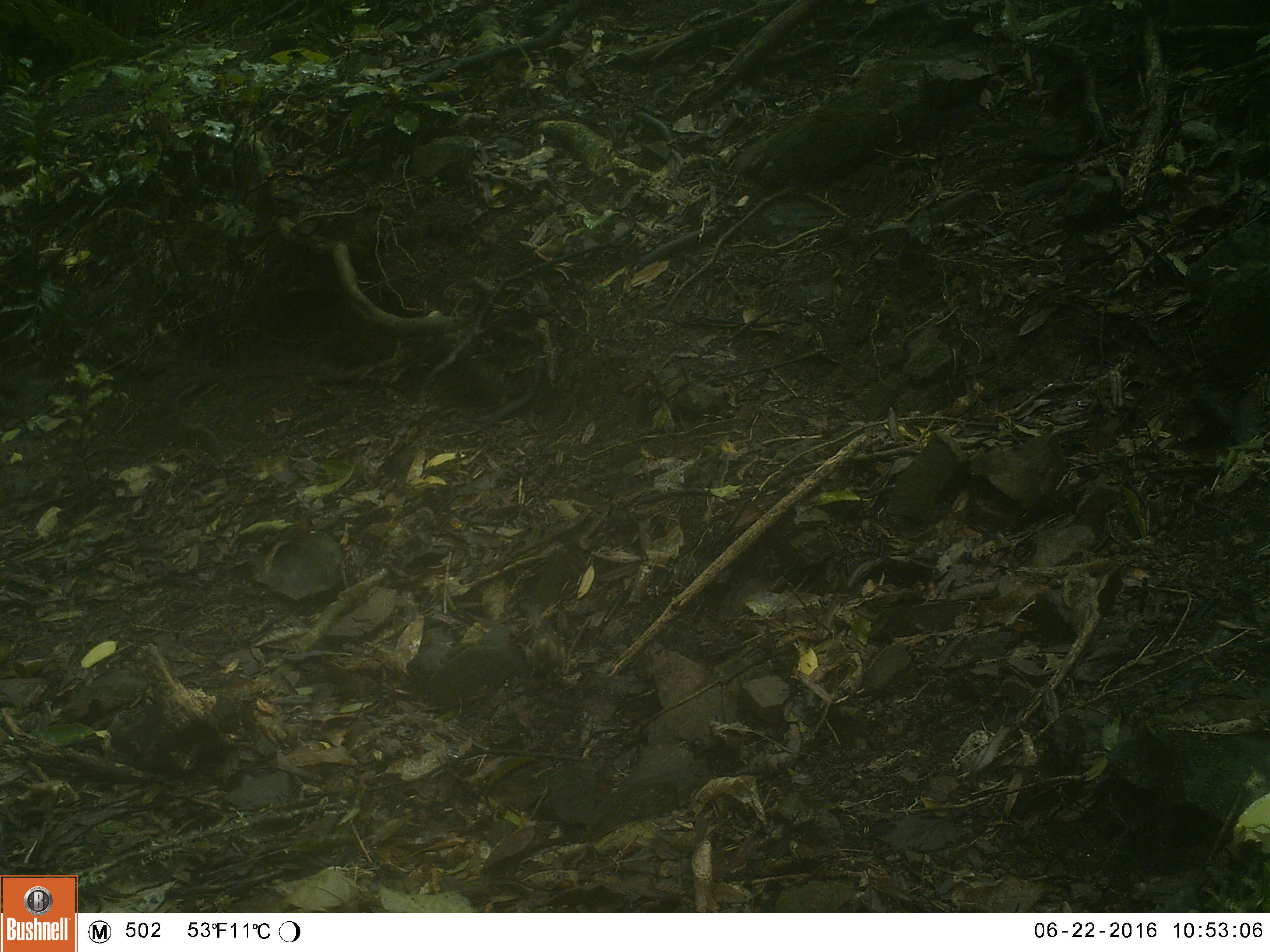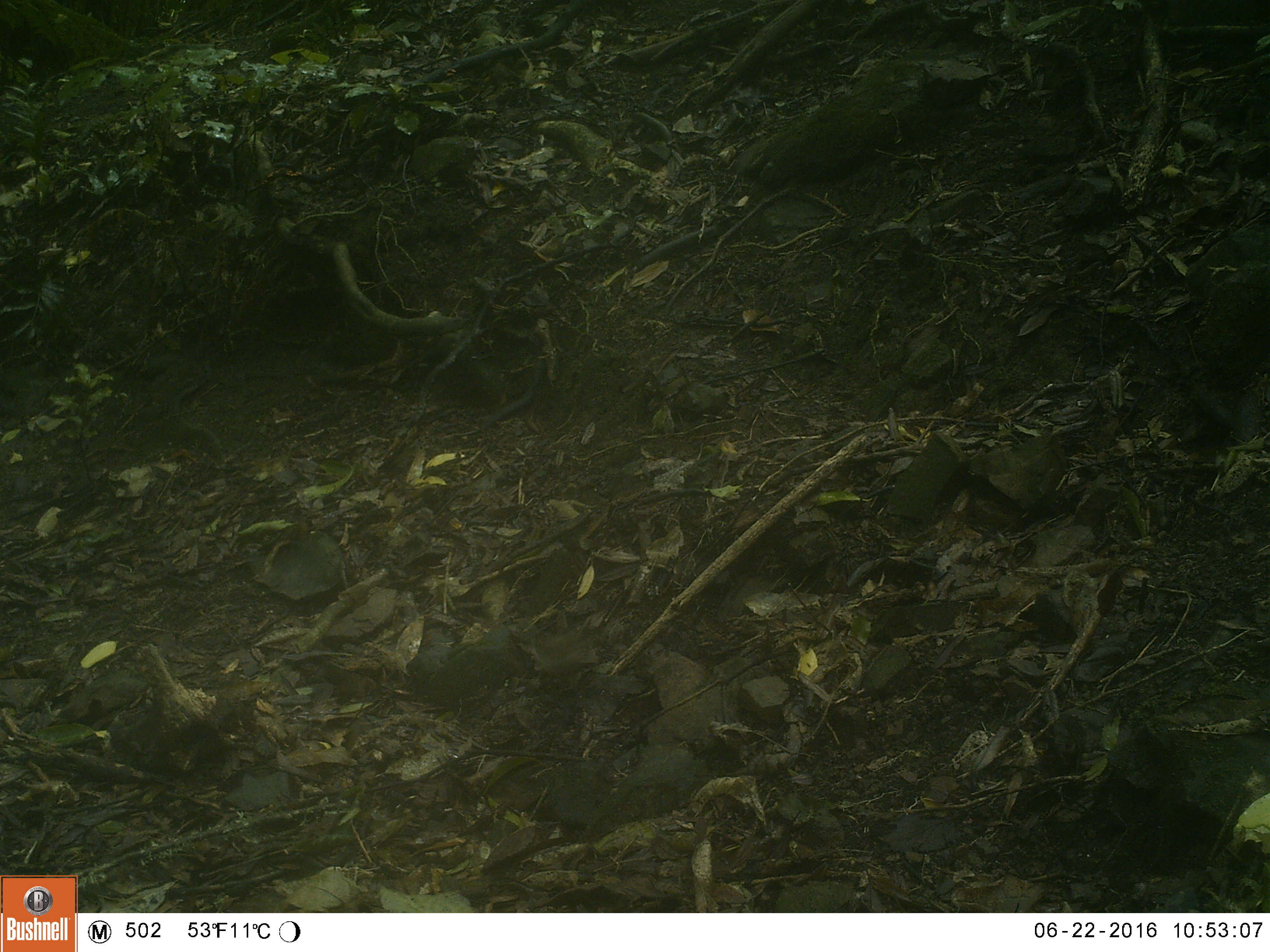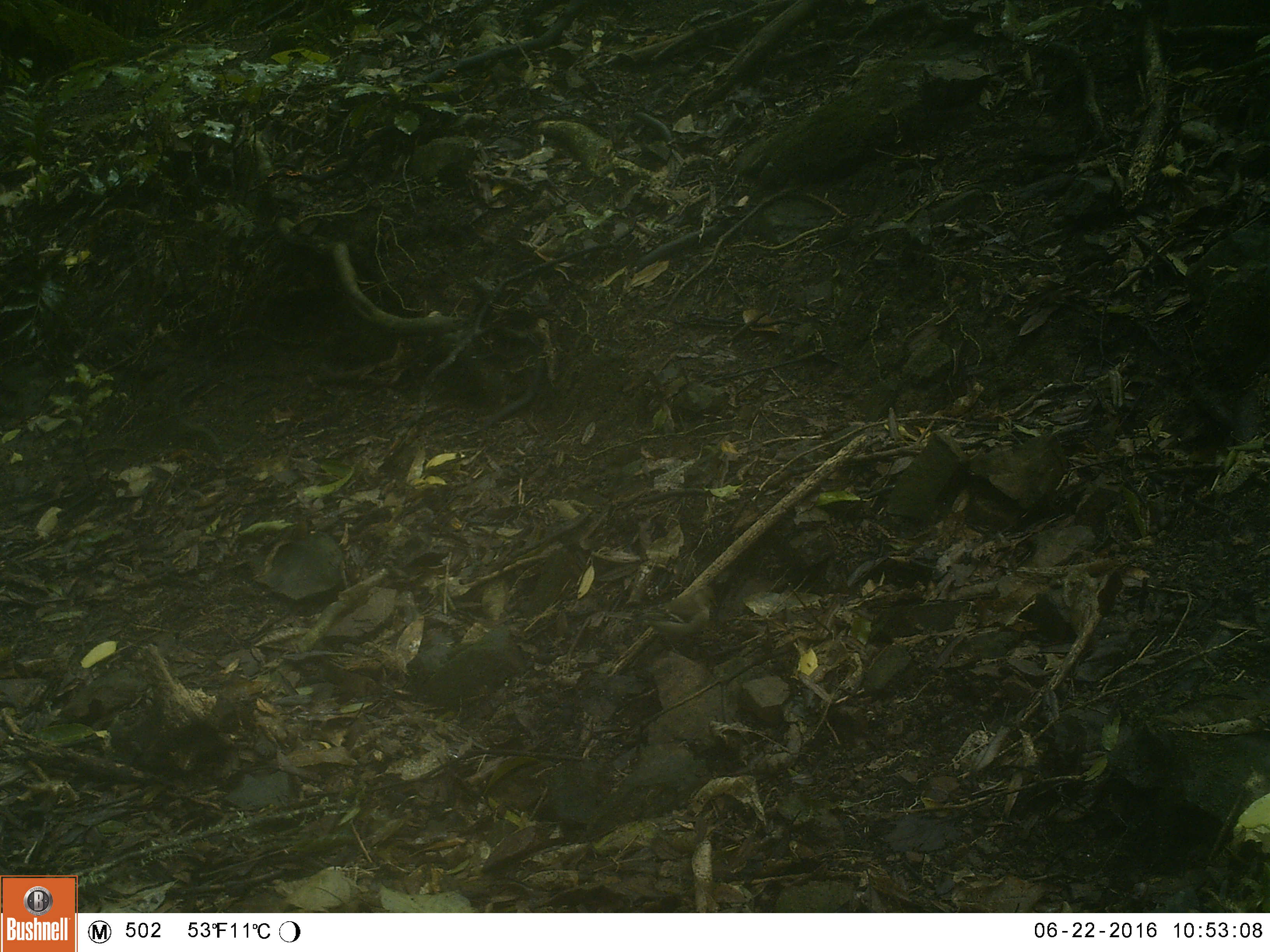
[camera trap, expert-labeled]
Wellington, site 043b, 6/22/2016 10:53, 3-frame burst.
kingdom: Animalia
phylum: Chordata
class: Aves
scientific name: Aves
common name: bird